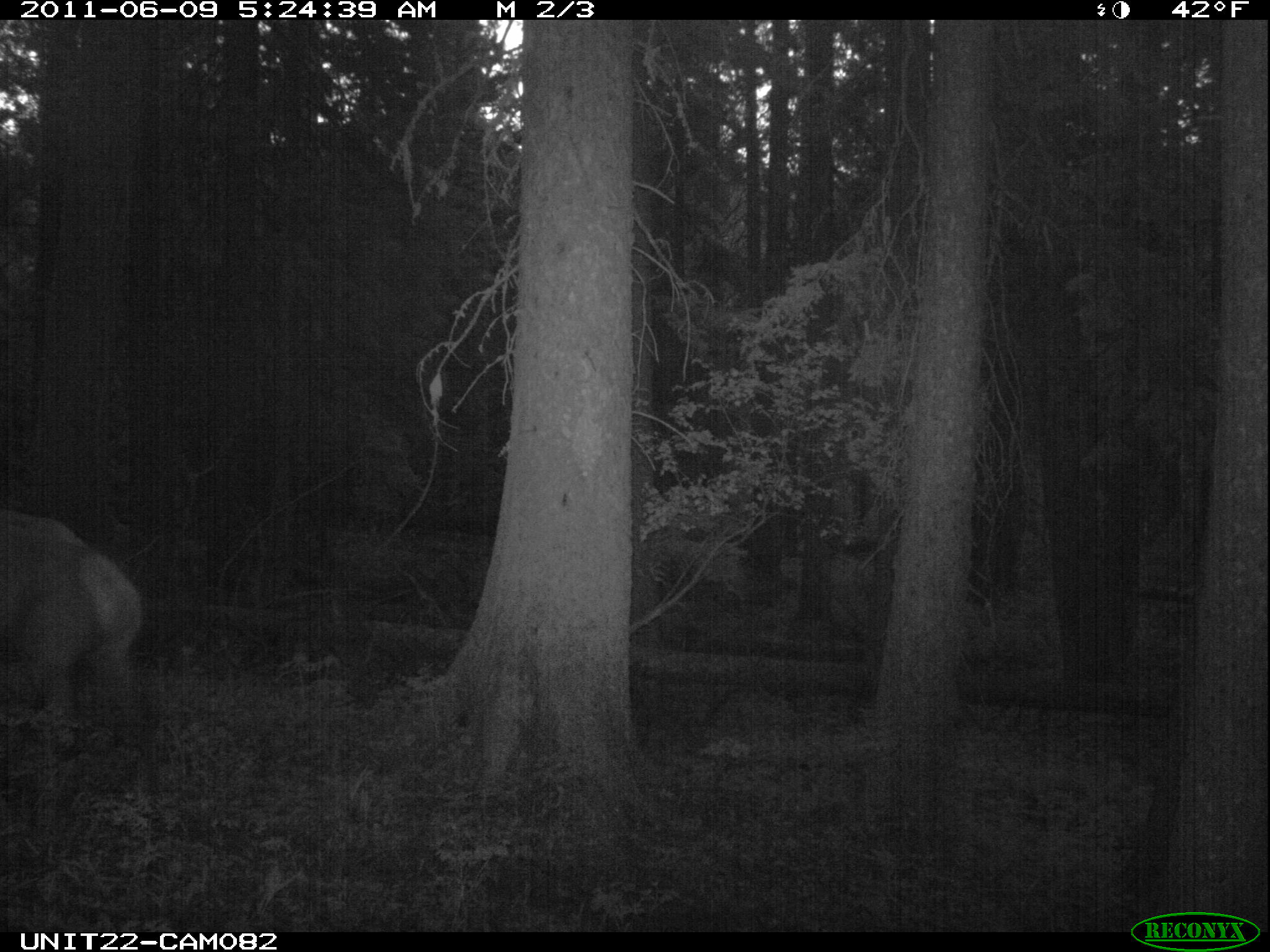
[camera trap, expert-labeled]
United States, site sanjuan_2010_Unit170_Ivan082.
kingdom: Animalia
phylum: Chordata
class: Mammalia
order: Artiodactyla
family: Cervidae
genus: Cervus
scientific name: Cervus elaphus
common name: red deer